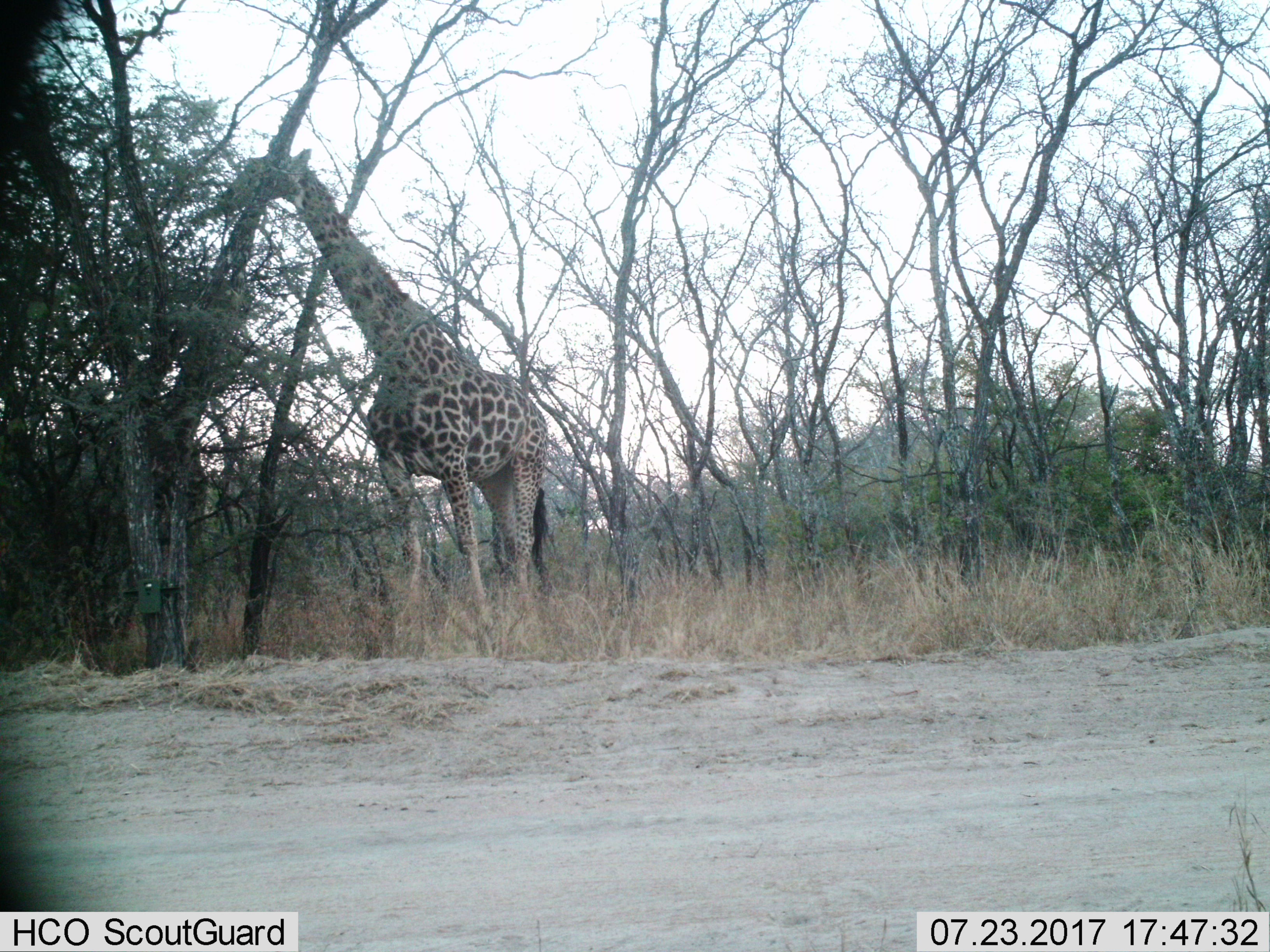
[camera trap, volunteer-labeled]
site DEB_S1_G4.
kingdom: Animalia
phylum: Chordata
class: Mammalia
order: Artiodactyla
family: Giraffidae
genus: Giraffa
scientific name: Giraffa camelopardalis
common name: giraffe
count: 1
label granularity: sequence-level